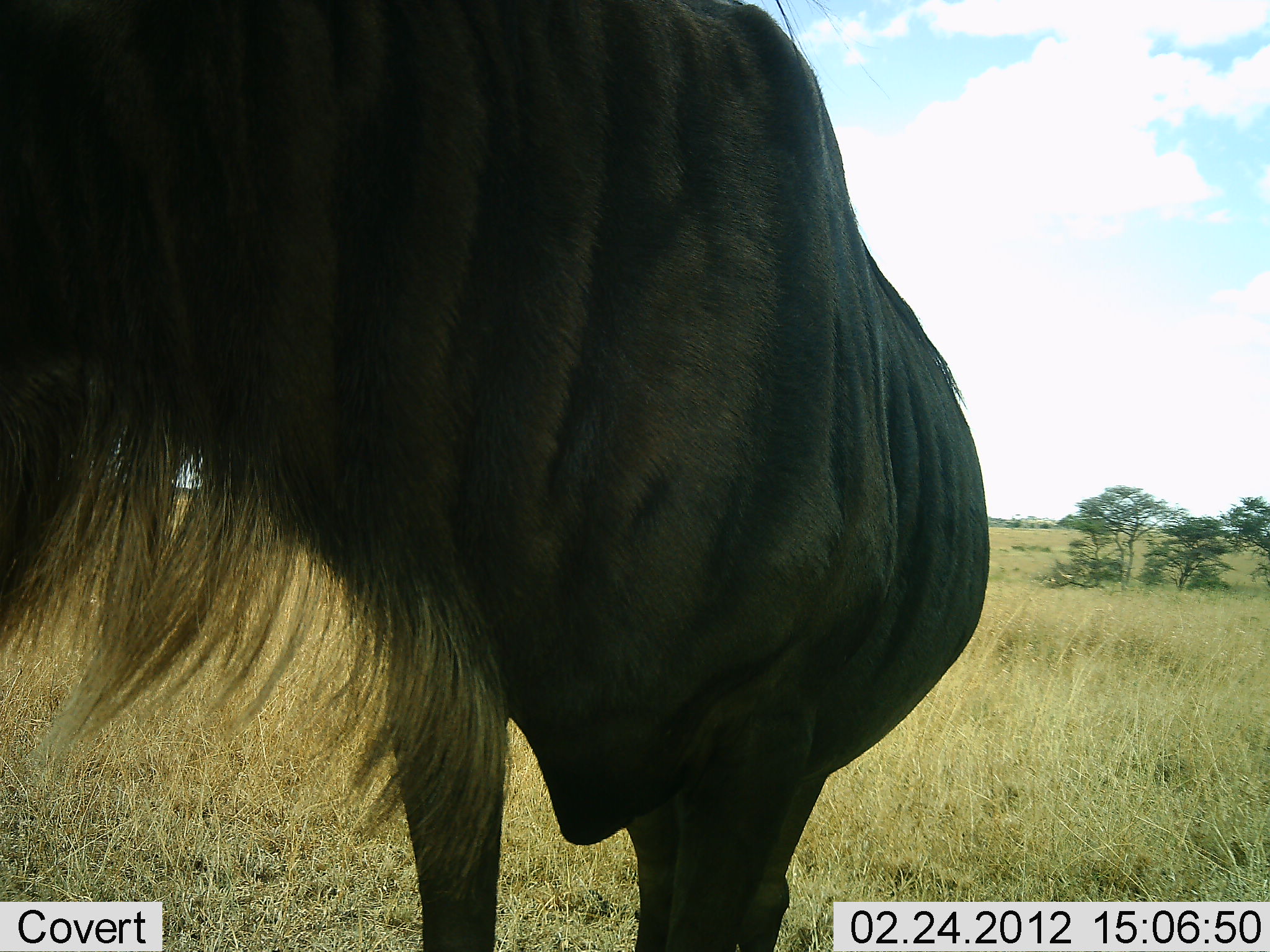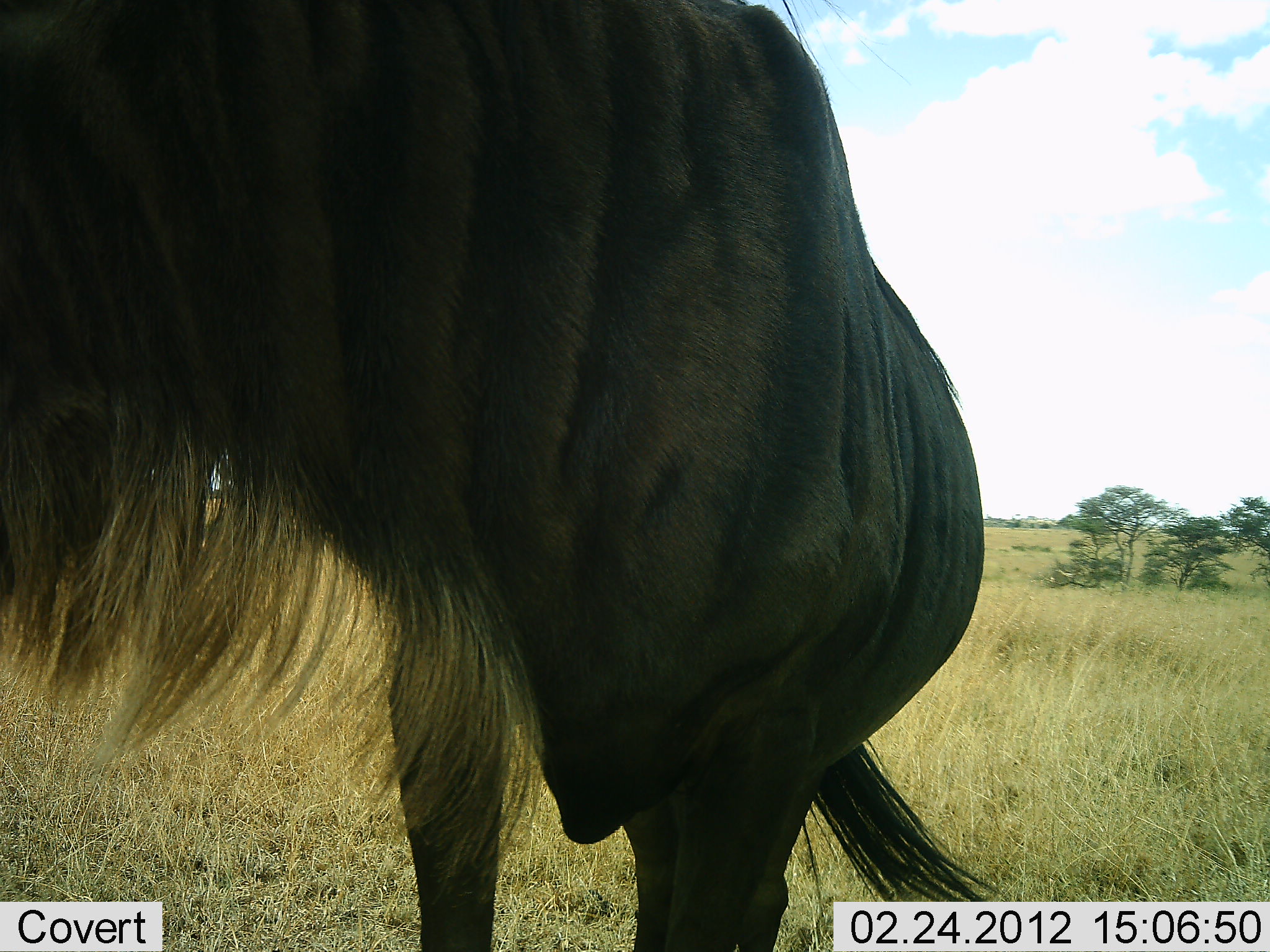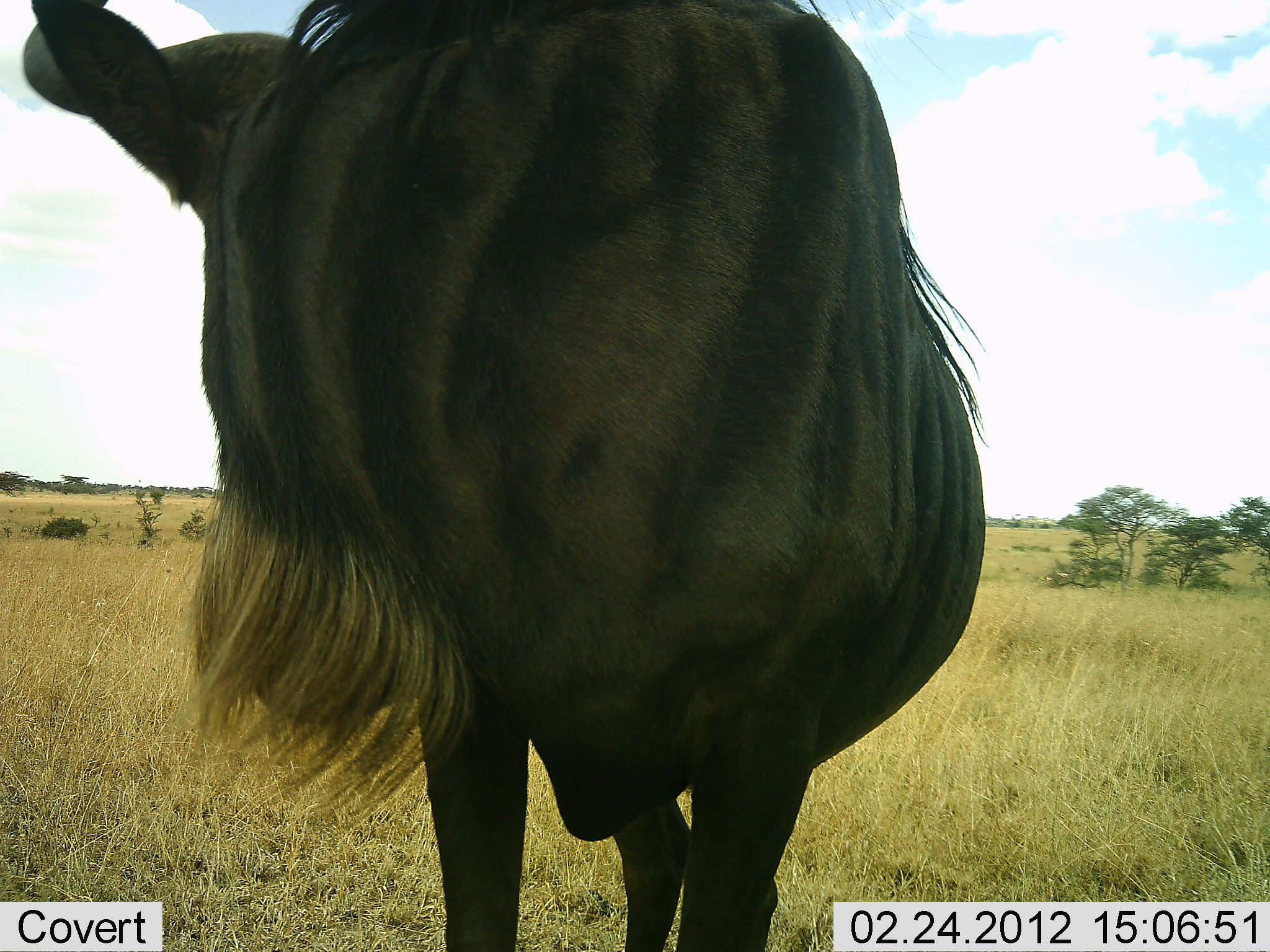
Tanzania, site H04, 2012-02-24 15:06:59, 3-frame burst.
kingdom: Animalia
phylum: Chordata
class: Mammalia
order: Artiodactyla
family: Bovidae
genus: Connochaetes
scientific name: Connochaetes taurinus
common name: blue wildebeest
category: wildebeest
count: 1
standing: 94%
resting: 0%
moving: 12%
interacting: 0%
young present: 0%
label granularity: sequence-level